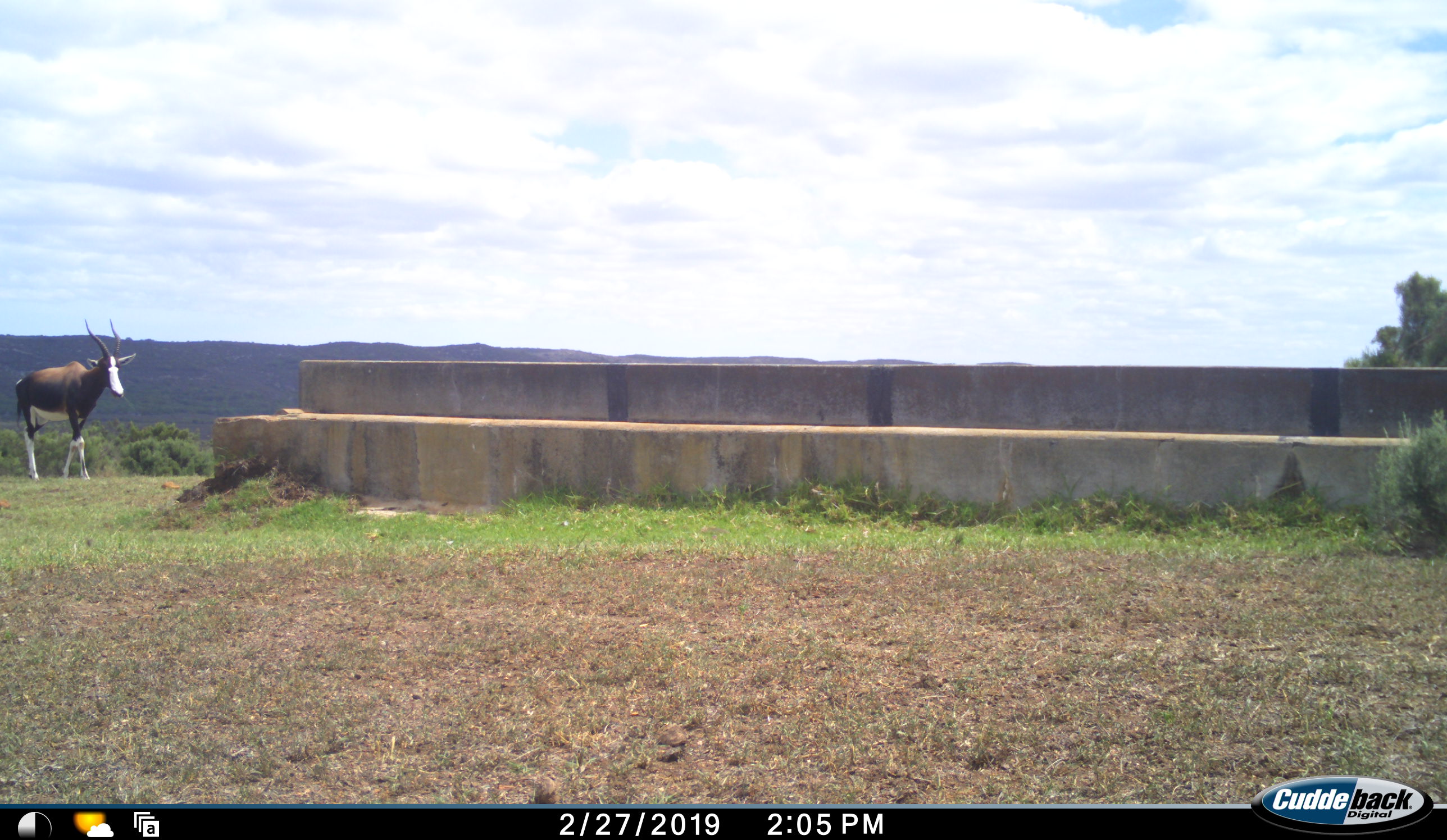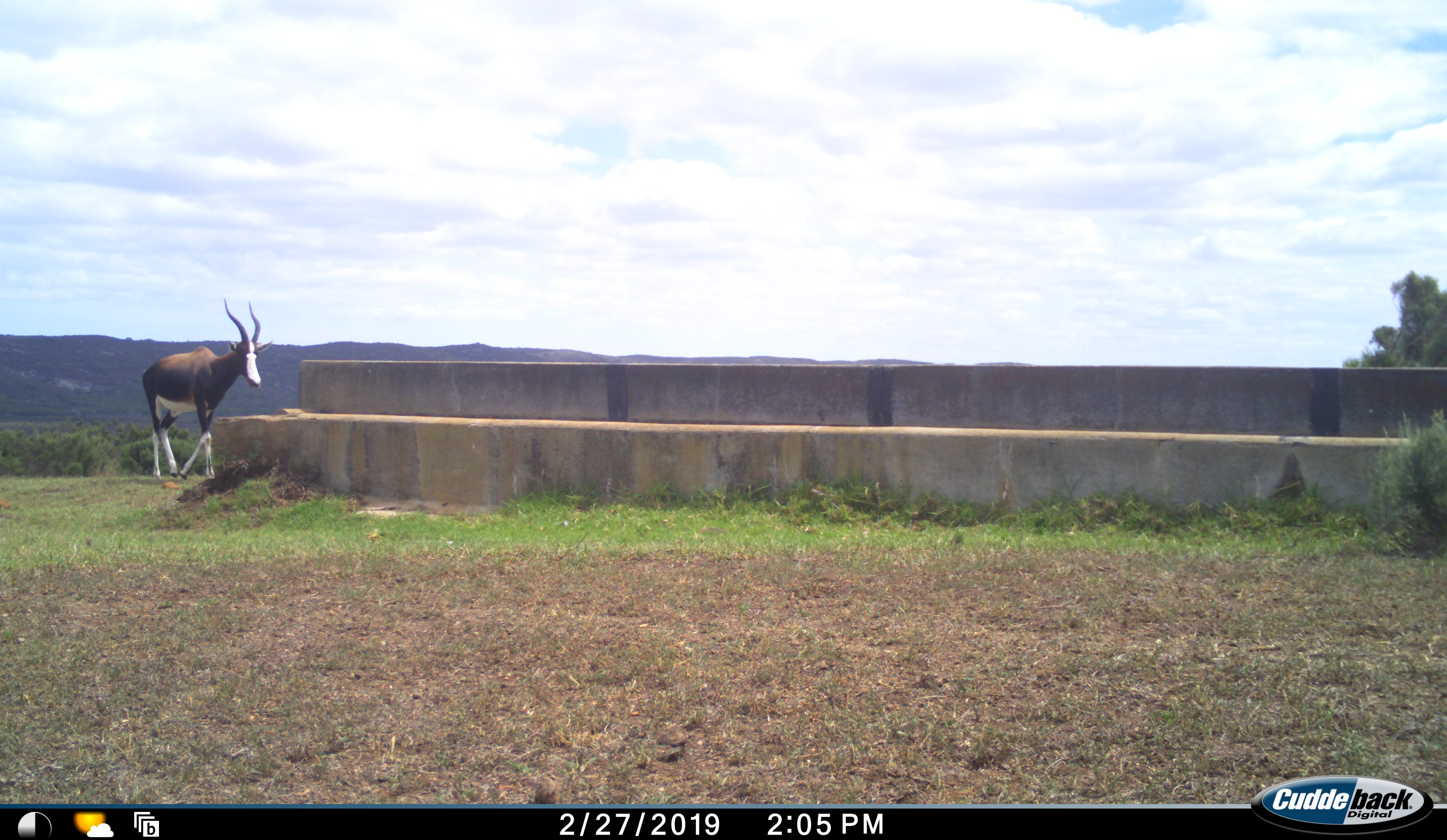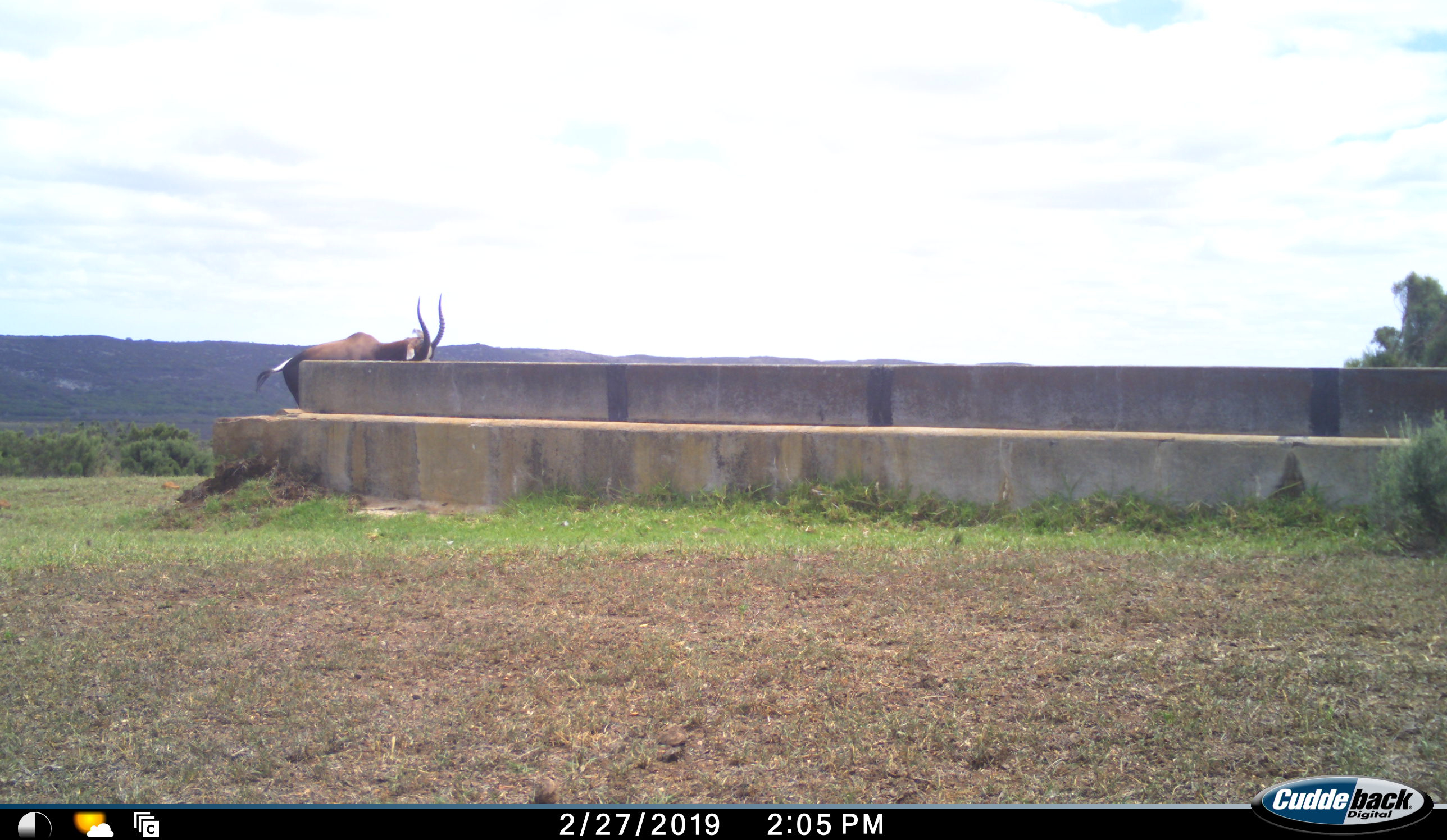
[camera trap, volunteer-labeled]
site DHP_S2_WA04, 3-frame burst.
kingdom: Animalia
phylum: Chordata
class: Mammalia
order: Artiodactyla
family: Bovidae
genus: Damaliscus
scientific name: Damaliscus pygargus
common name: bontebok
Bontebok (Damaliscus pygargus), count 1. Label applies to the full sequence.